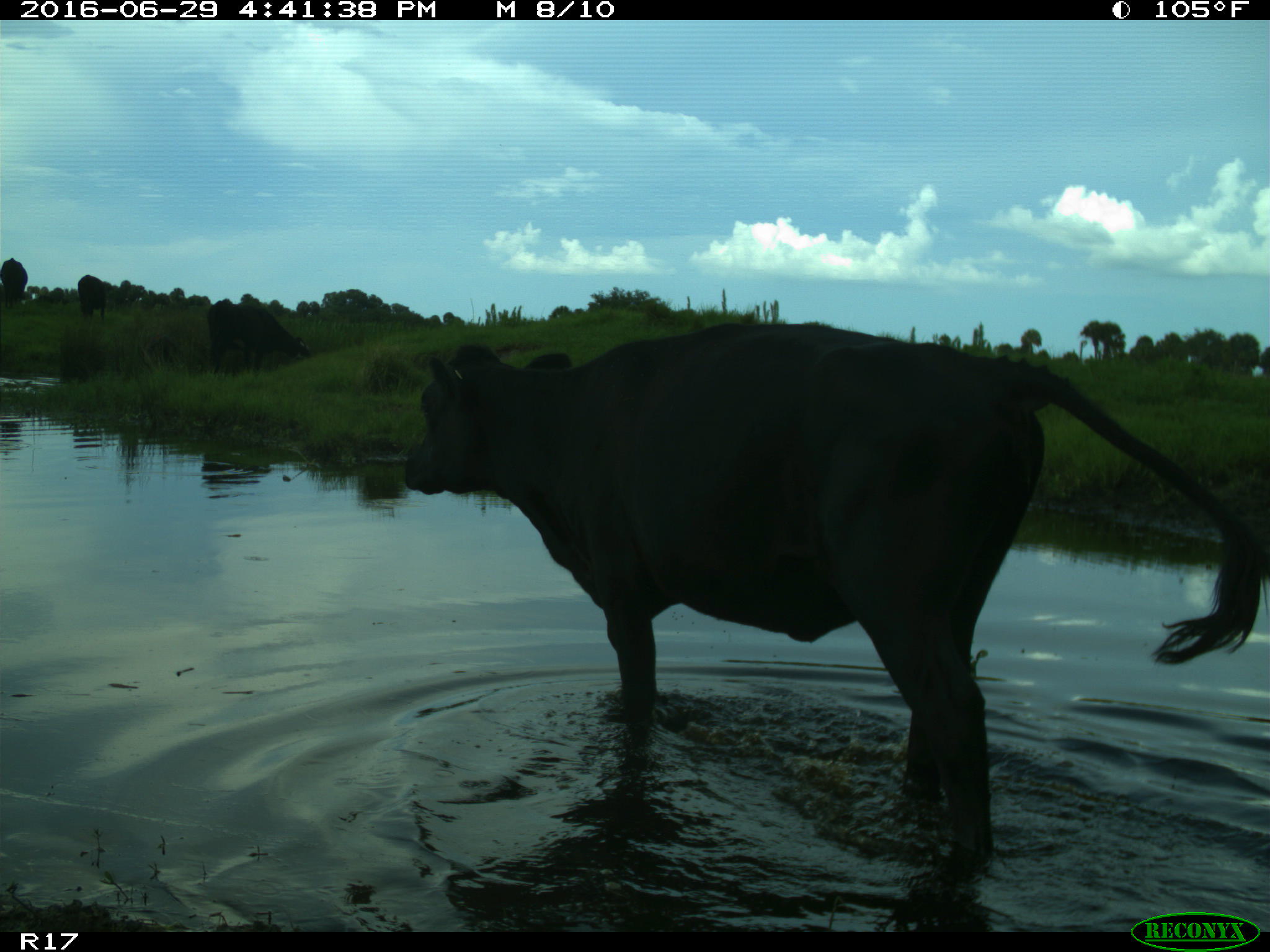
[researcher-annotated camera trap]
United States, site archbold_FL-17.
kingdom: Animalia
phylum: Chordata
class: Mammalia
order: Artiodactyla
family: Bovidae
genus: Bos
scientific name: Bos taurus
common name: domestic cow